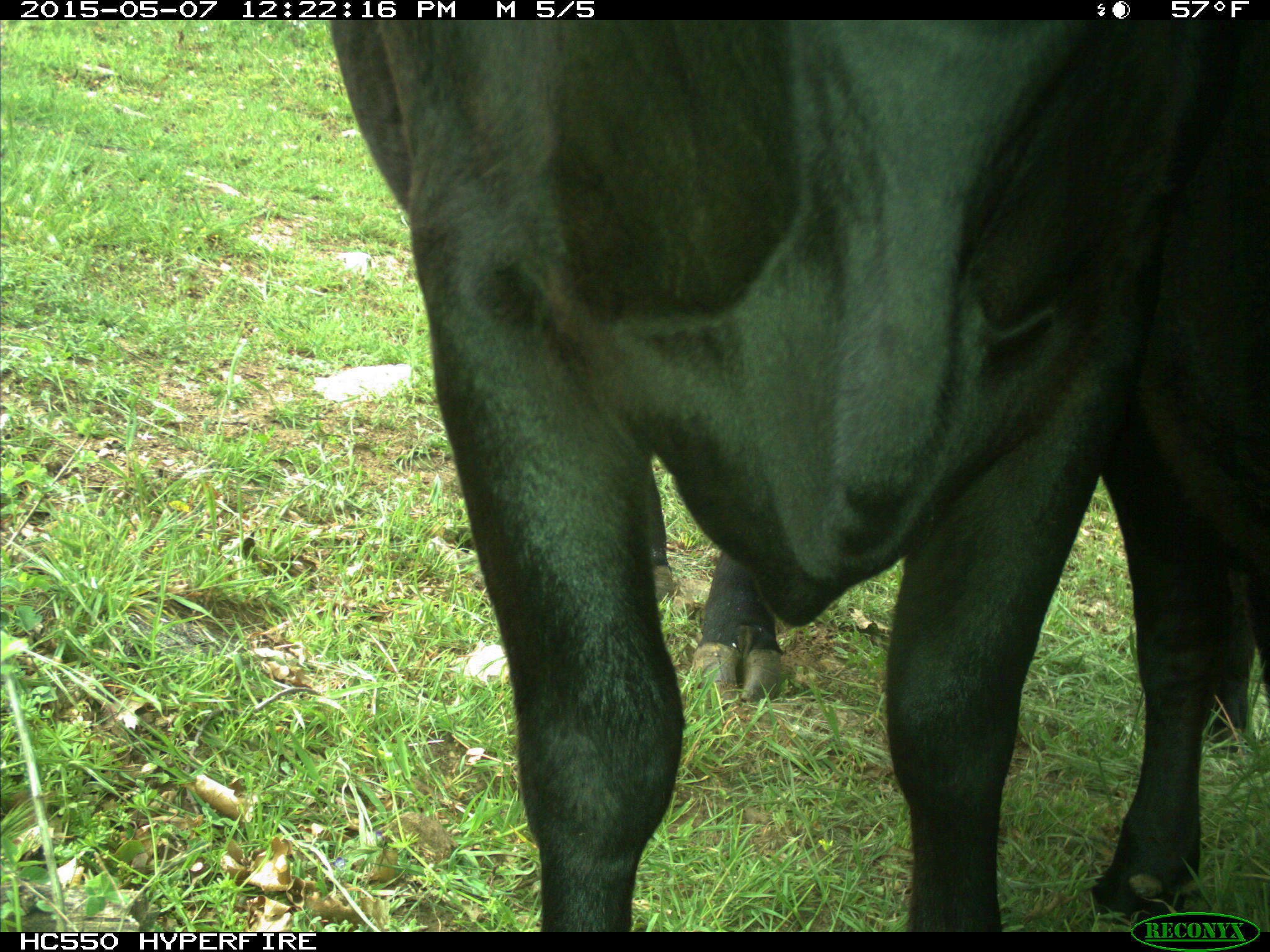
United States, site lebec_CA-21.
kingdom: Animalia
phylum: Chordata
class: Mammalia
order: Artiodactyla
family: Bovidae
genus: Bos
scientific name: Bos taurus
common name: domestic cow